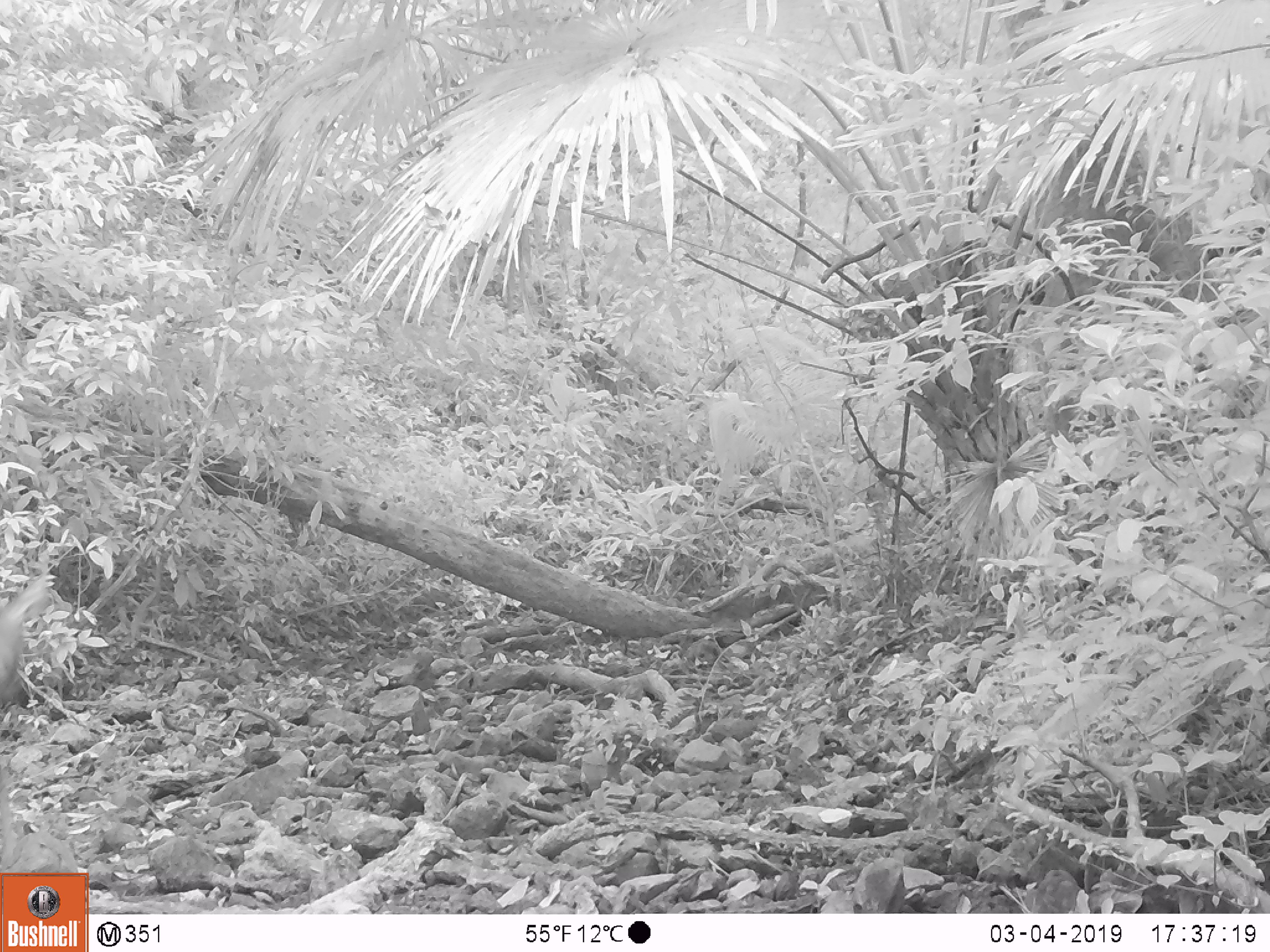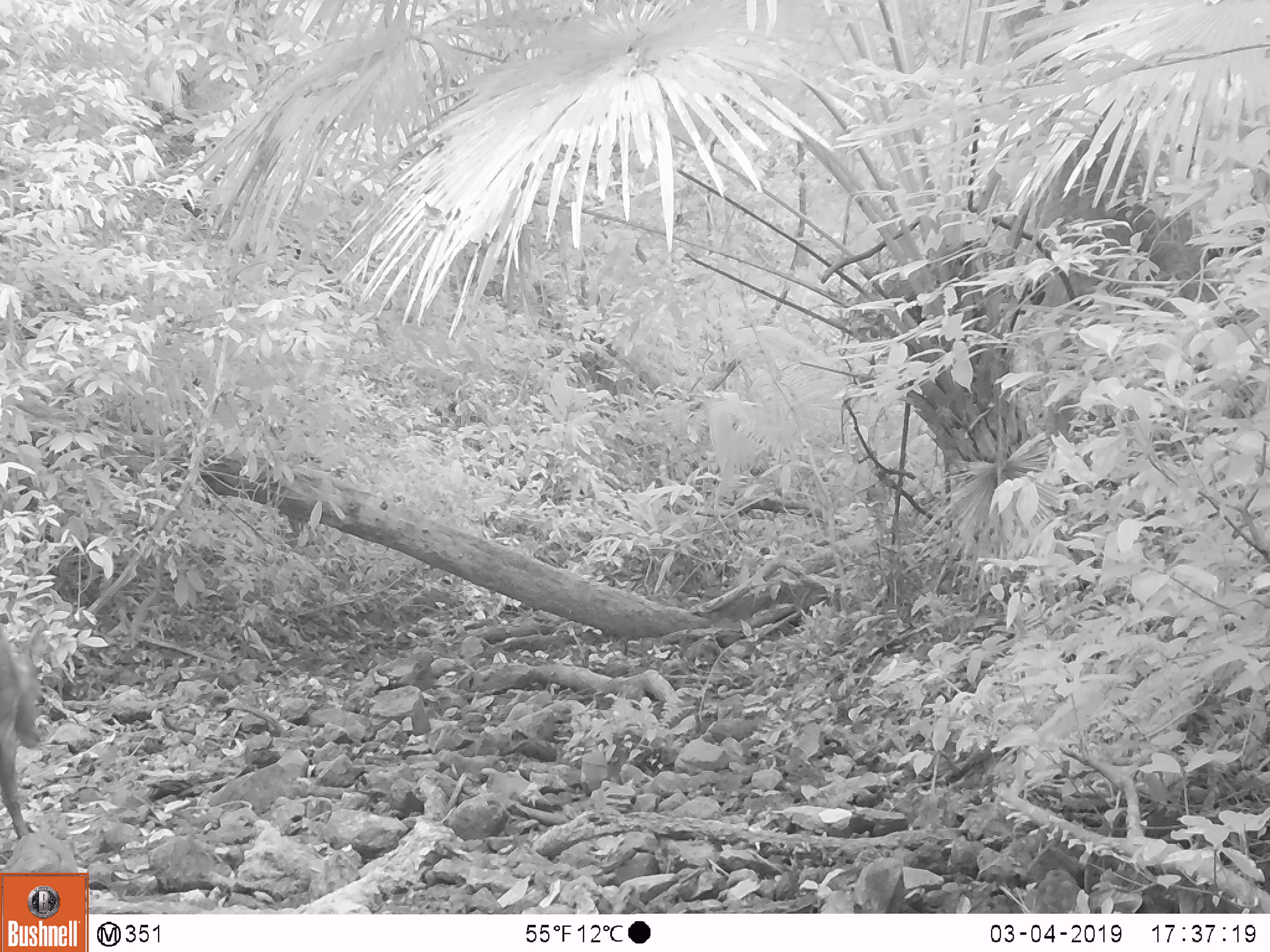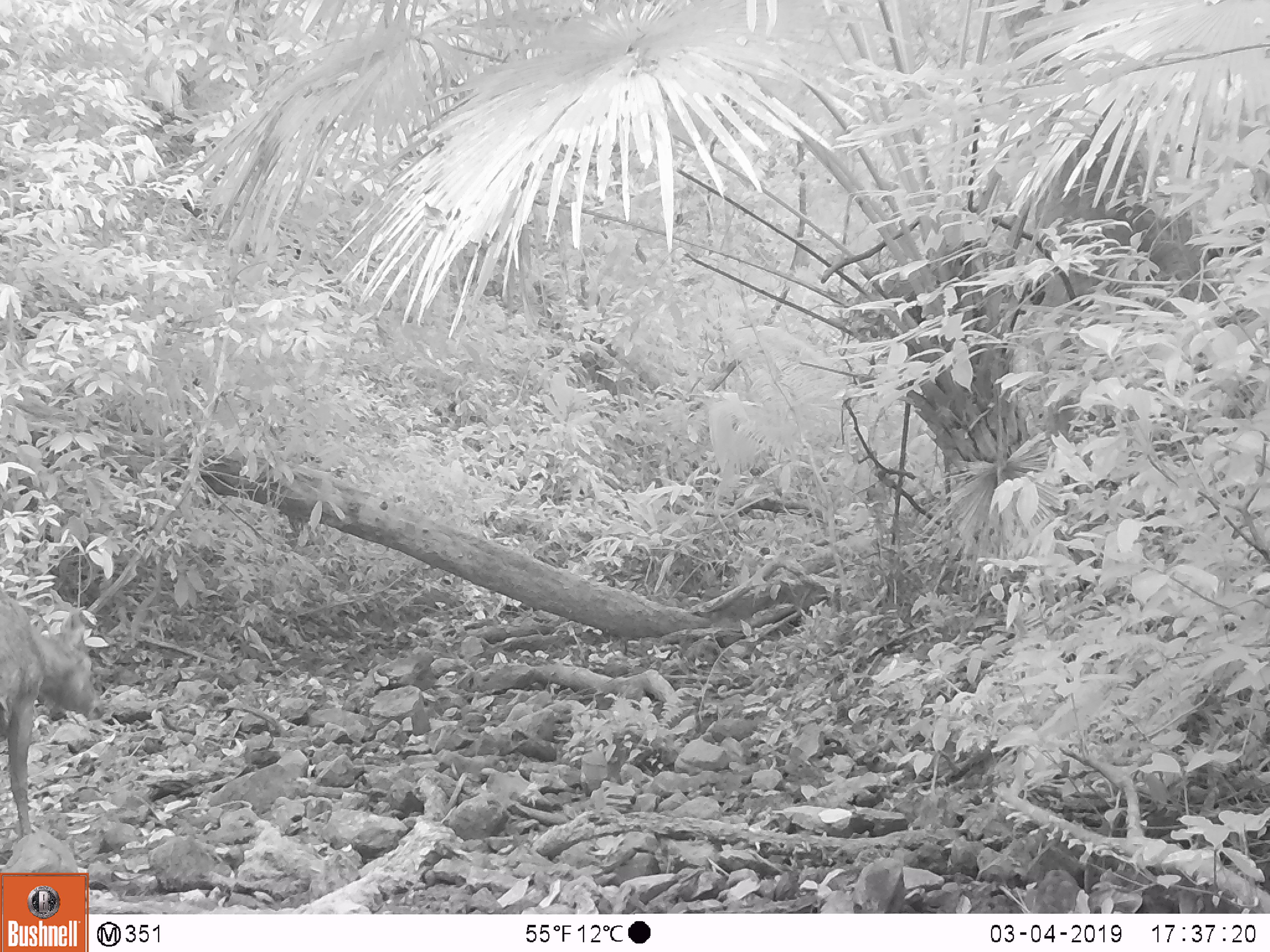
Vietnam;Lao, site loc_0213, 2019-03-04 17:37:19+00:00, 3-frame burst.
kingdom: Animalia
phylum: Chordata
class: Mammalia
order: Artiodactyla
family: Cervidae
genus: Rusa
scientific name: Rusa unicolor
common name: sambar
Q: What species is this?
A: Sambar (Rusa unicolor).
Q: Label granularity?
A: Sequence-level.